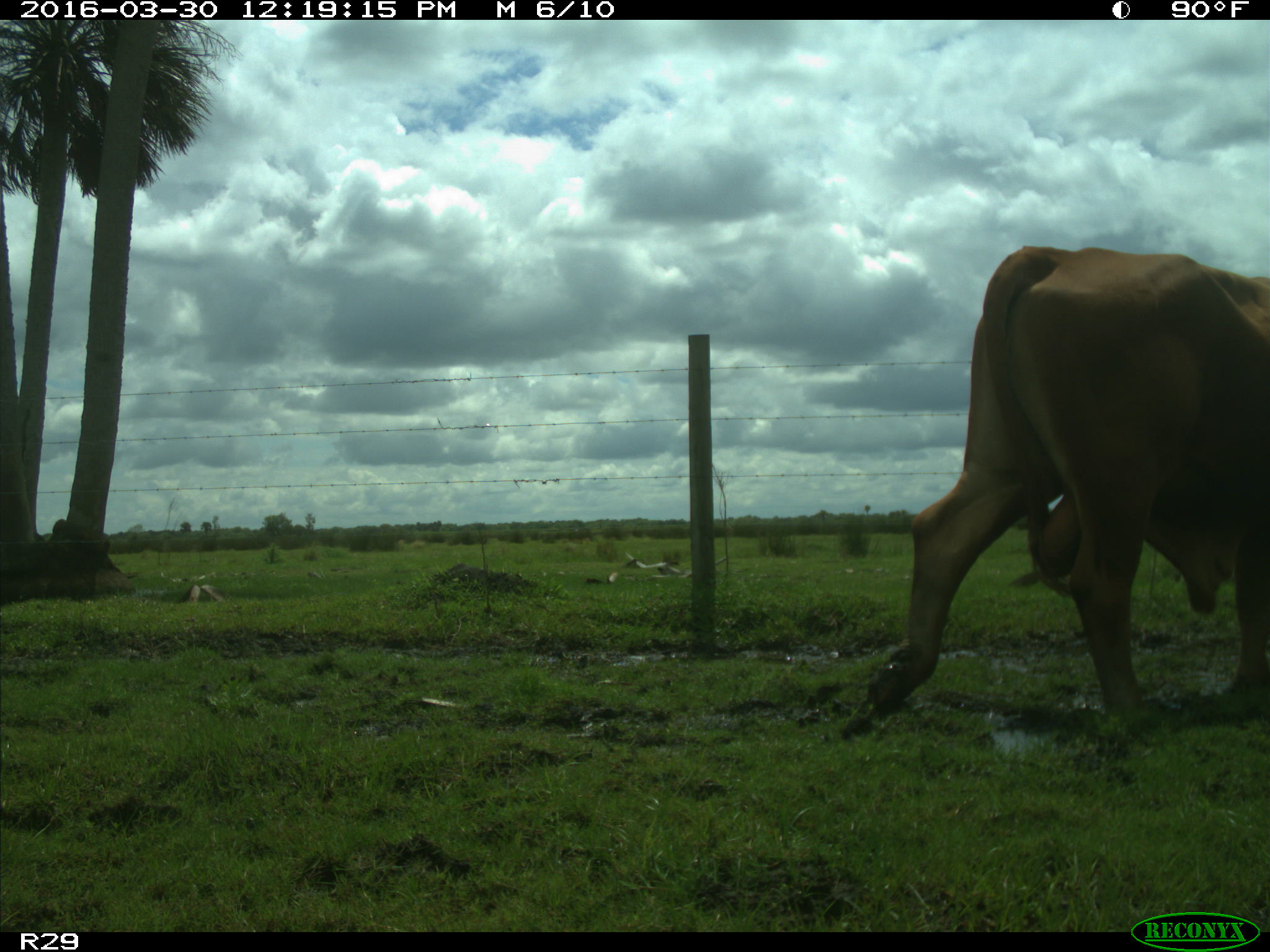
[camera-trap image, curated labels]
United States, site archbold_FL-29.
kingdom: Animalia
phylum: Chordata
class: Mammalia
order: Artiodactyla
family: Bovidae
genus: Bos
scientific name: Bos taurus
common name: domestic cow